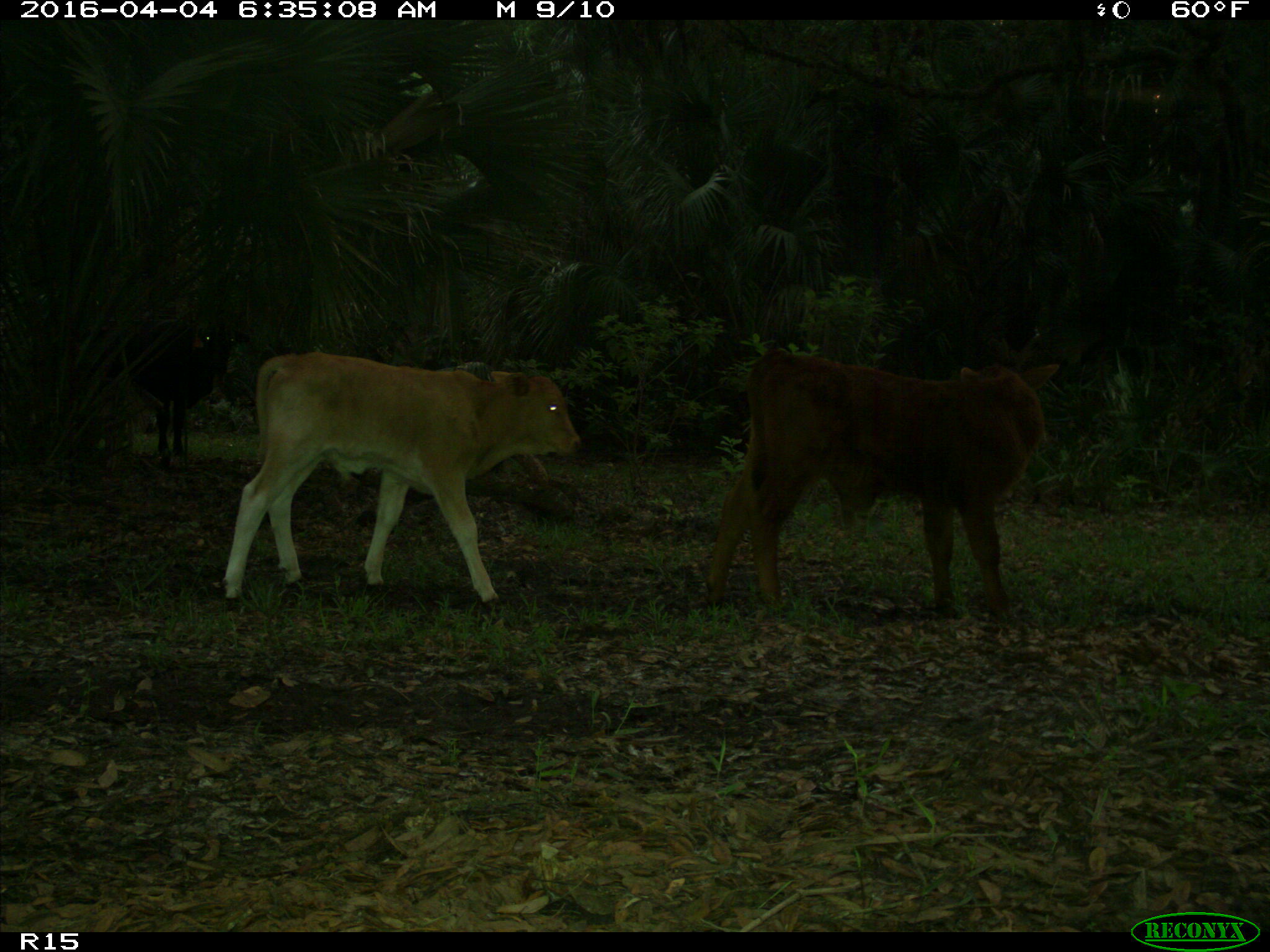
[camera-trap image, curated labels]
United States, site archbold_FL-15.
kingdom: Animalia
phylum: Chordata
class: Mammalia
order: Artiodactyla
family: Bovidae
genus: Bos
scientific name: Bos taurus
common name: domestic cow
Bos taurus (domestic cow).